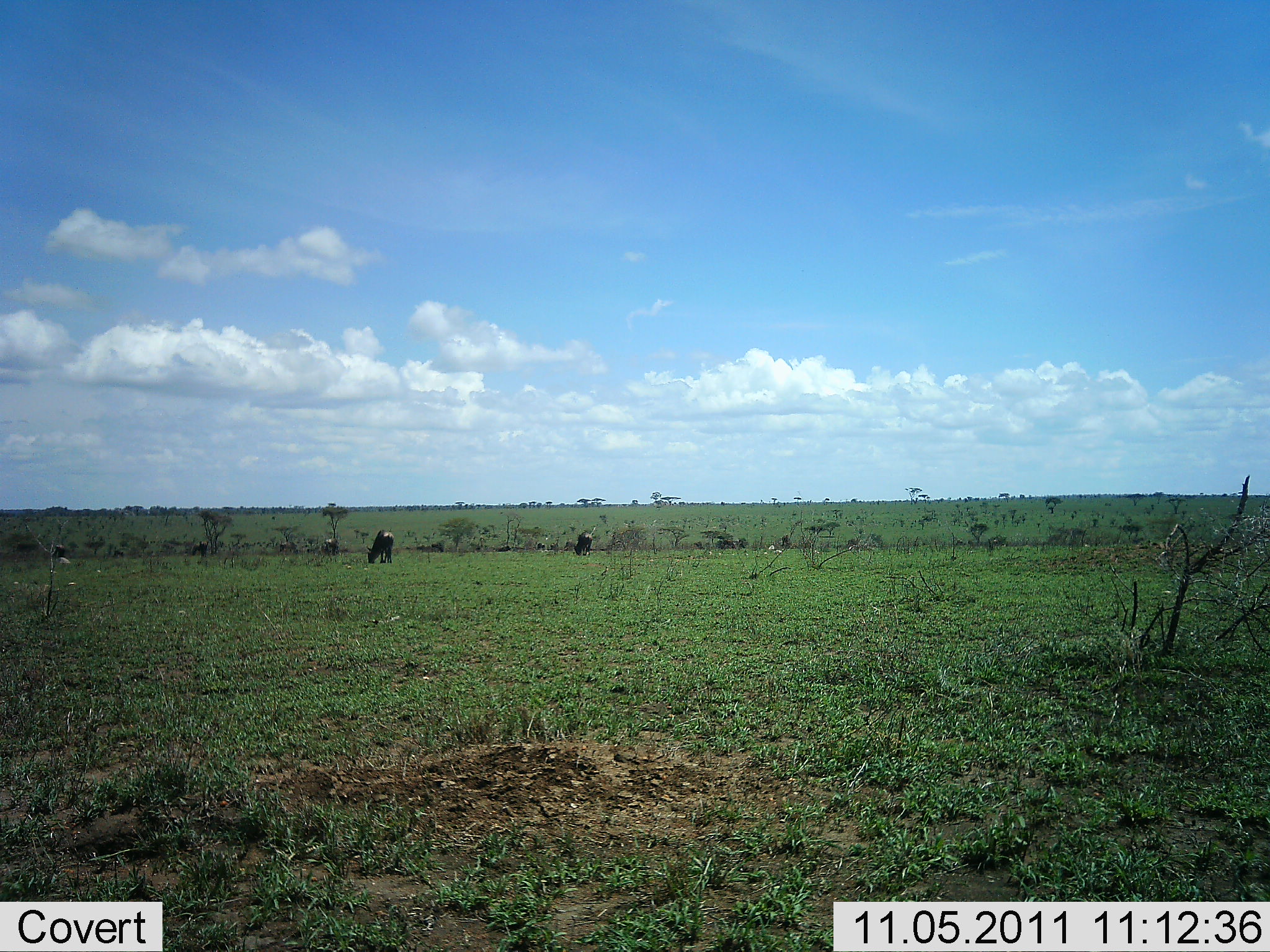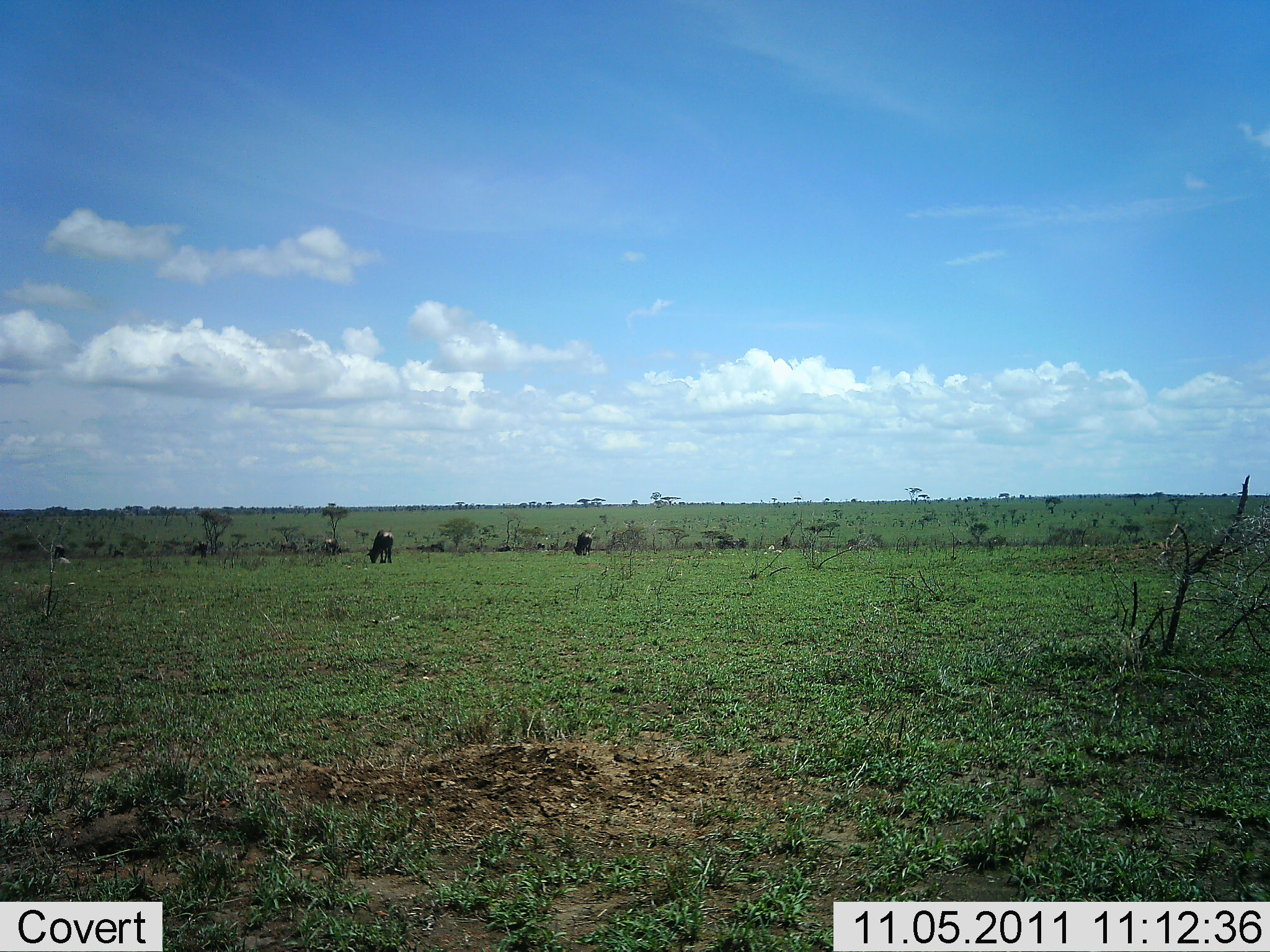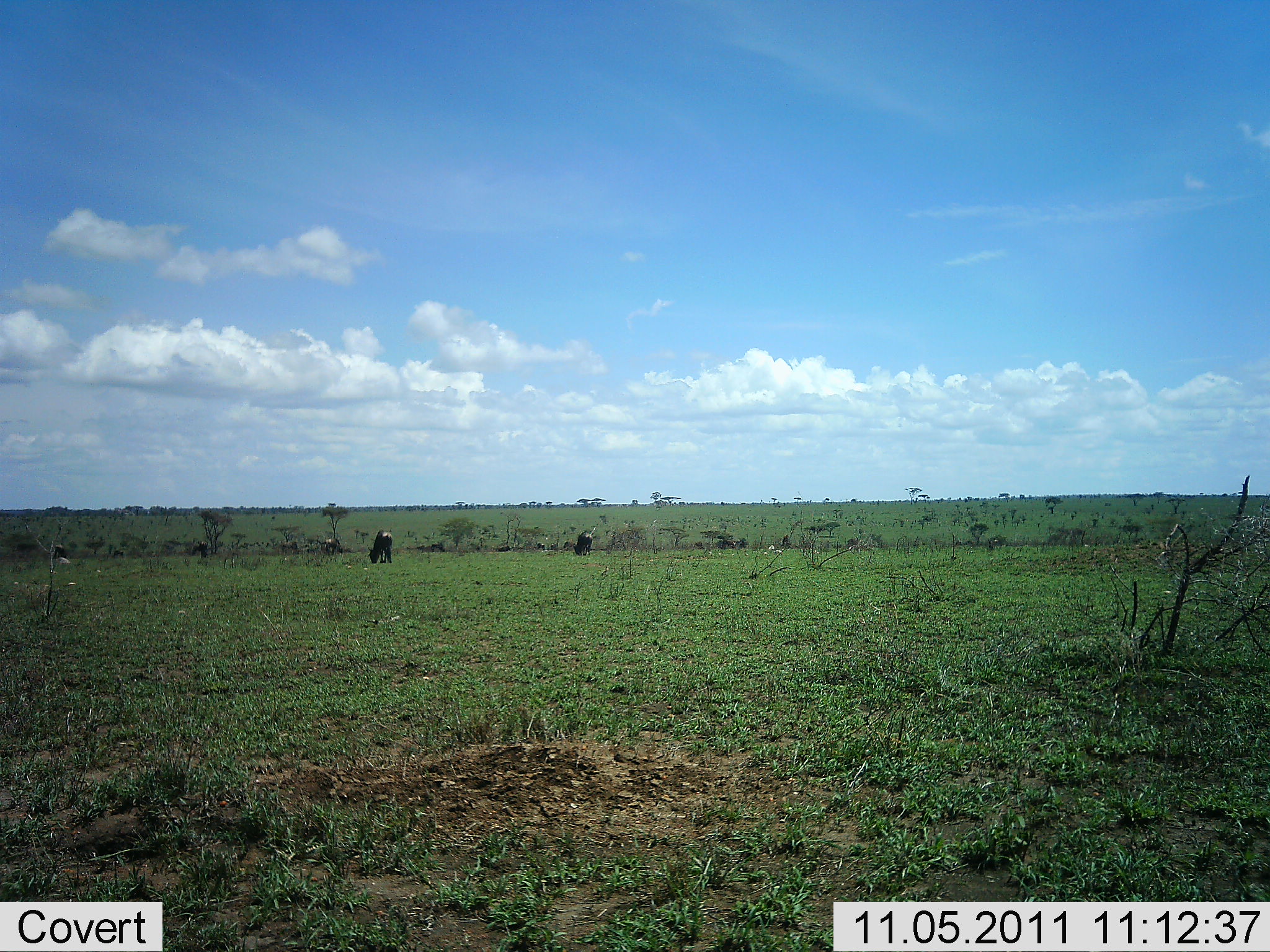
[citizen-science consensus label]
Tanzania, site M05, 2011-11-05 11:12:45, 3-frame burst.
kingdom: Animalia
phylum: Chordata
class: Mammalia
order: Artiodactyla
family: Bovidae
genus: Connochaetes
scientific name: Connochaetes taurinus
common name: blue wildebeest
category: wildebeest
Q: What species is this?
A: Wildebeest (blue wildebeest) (Connochaetes taurinus).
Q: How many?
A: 5.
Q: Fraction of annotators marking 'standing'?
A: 30%.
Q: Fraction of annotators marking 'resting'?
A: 0%.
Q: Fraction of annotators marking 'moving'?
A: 0%.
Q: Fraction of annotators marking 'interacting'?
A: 0%.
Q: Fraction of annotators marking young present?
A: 0%.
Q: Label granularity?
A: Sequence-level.